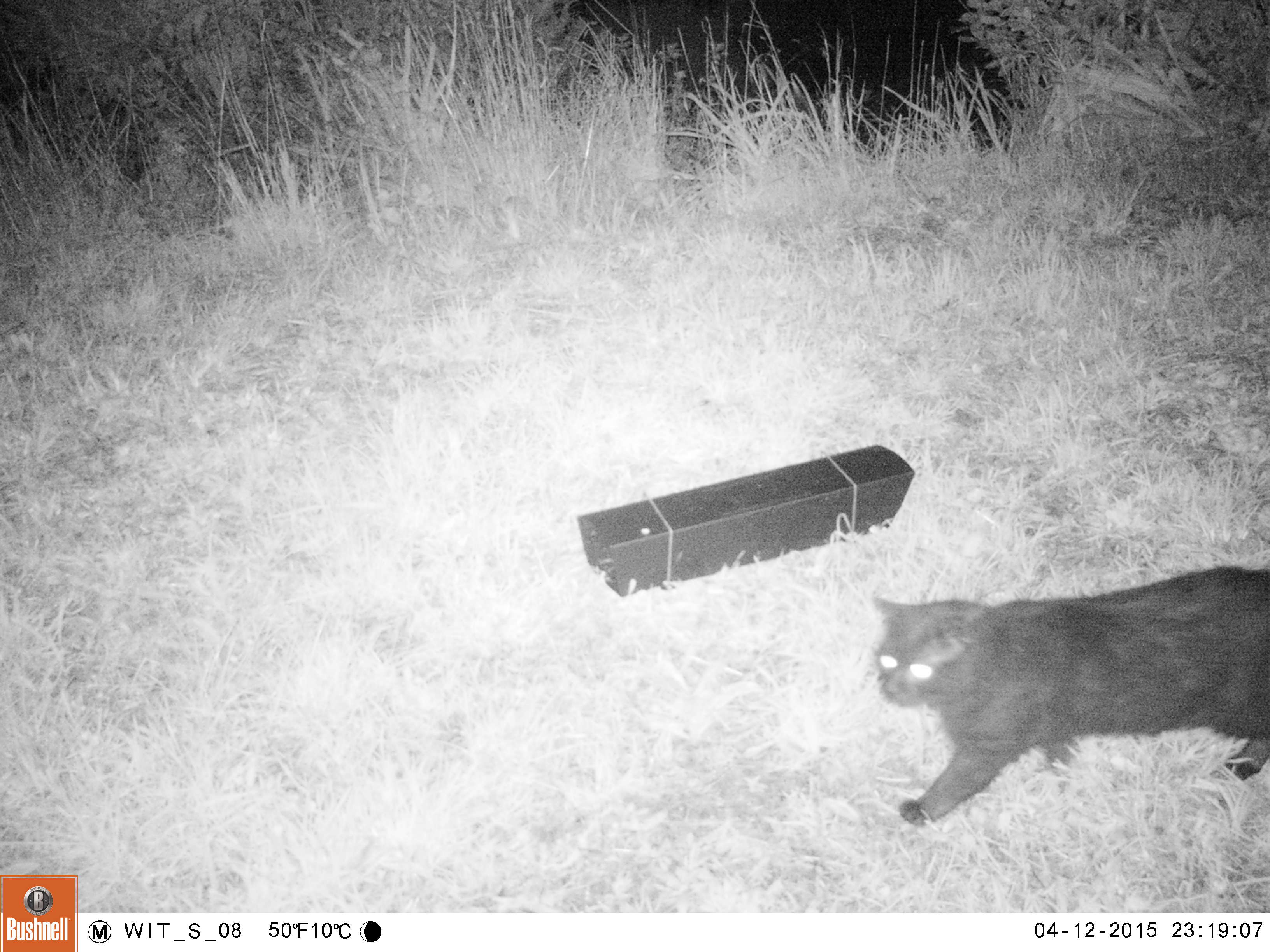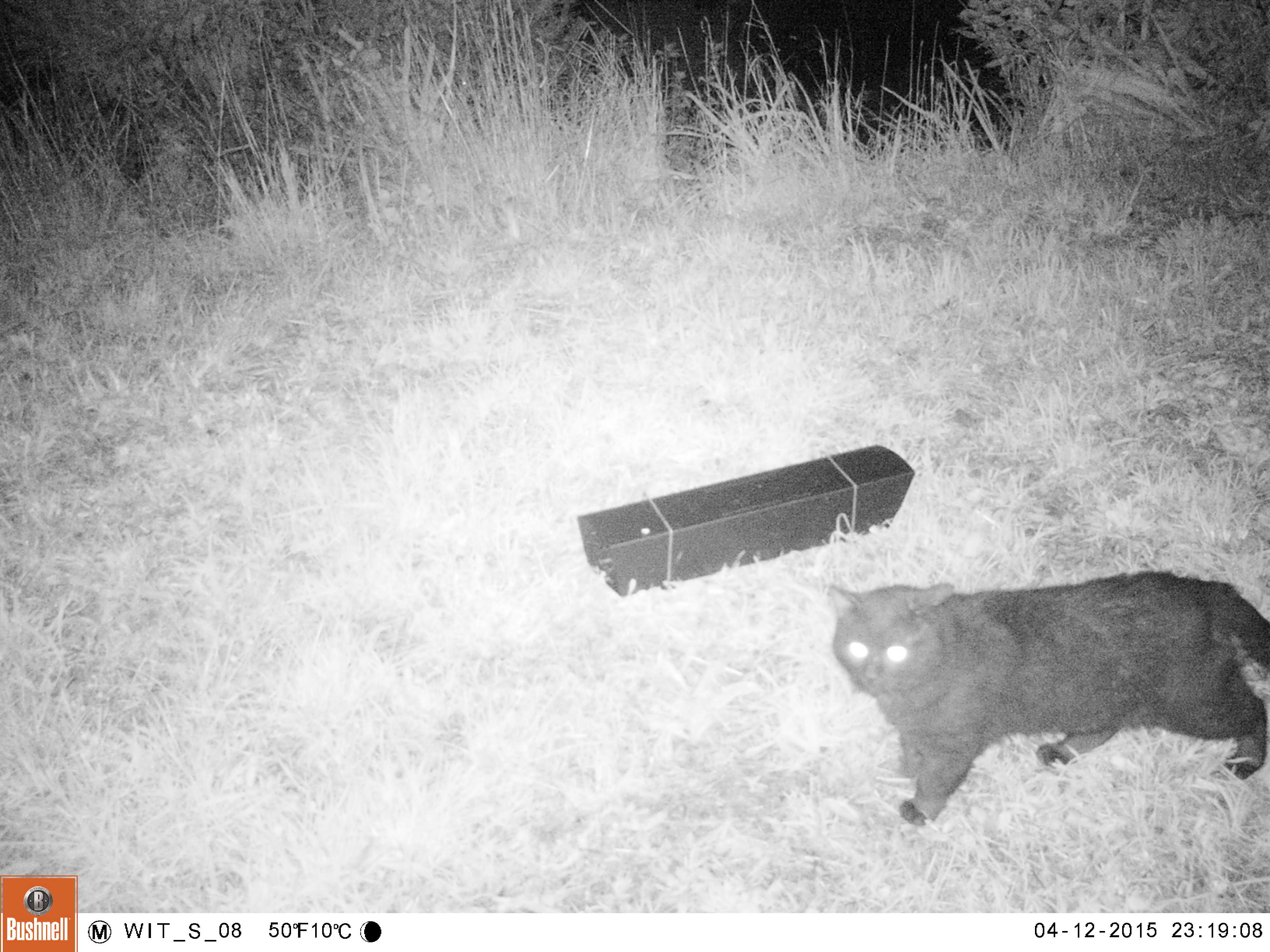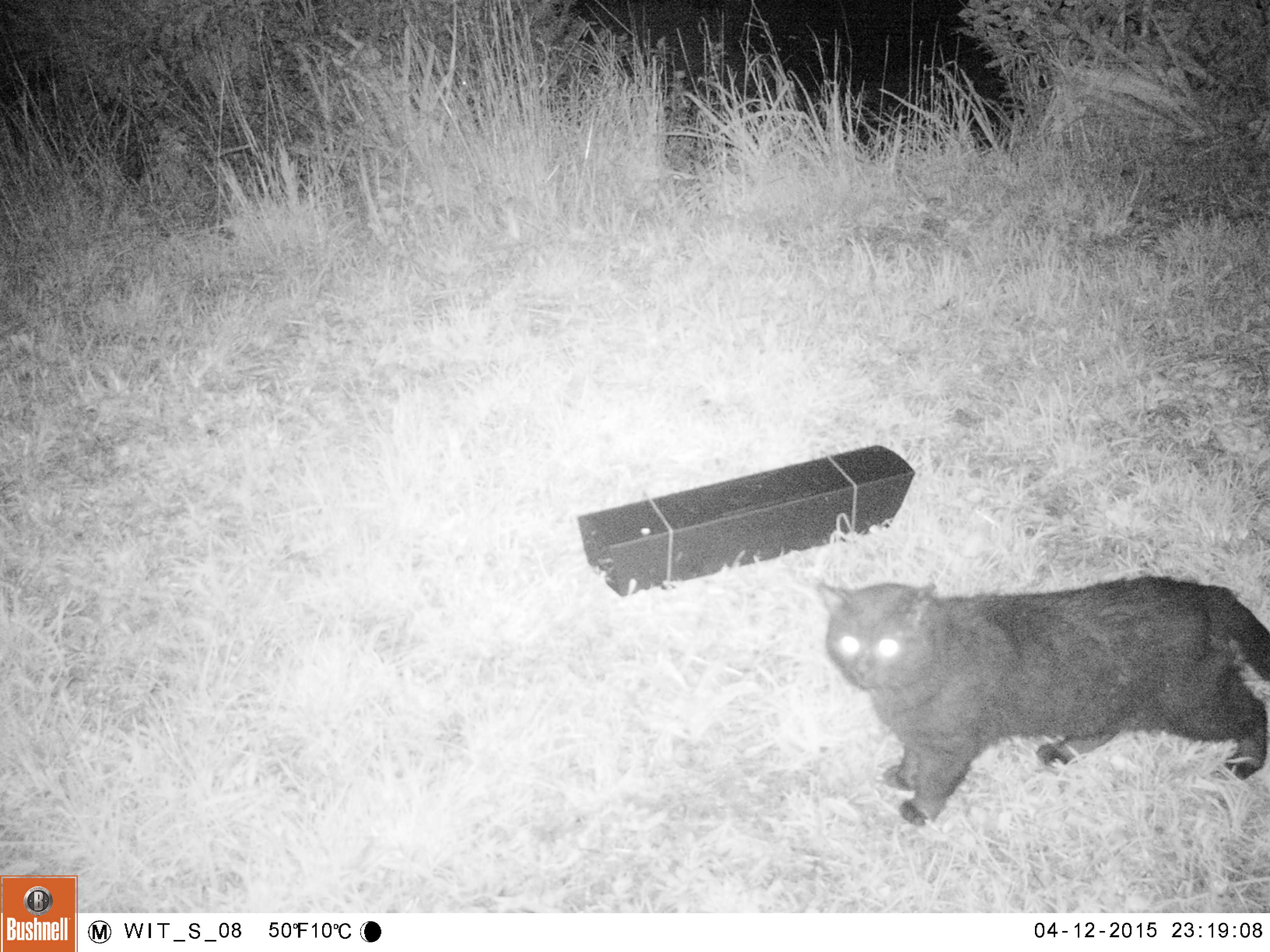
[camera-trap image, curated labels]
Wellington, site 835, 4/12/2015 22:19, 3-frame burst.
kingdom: Animalia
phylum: Chordata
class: Mammalia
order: Carnivora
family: Felidae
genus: Felis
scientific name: Felis catus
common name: cat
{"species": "cat (Felis catus)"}